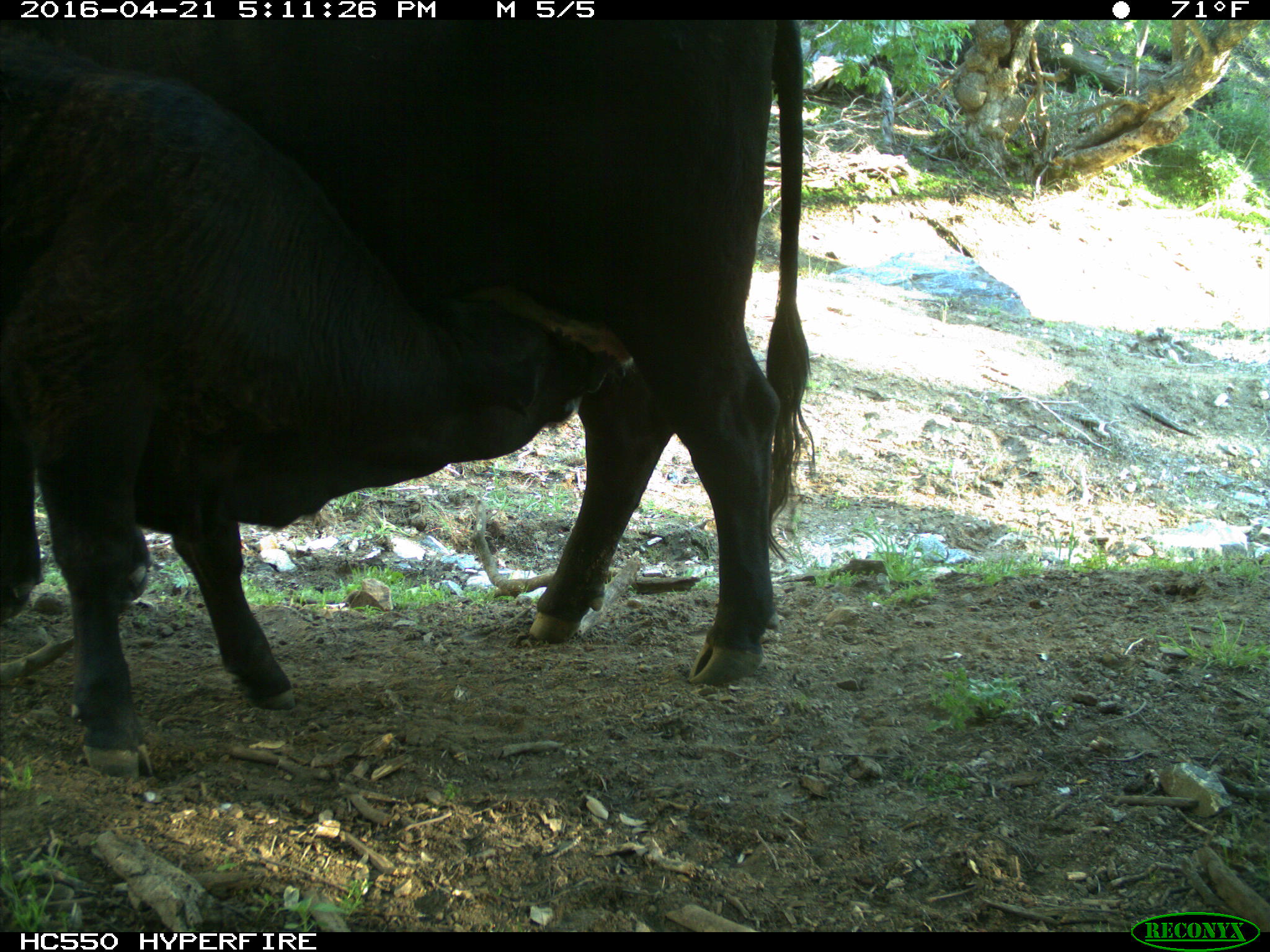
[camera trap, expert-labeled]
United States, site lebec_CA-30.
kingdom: Animalia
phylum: Chordata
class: Mammalia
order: Artiodactyla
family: Bovidae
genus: Bos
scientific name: Bos taurus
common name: domestic cow